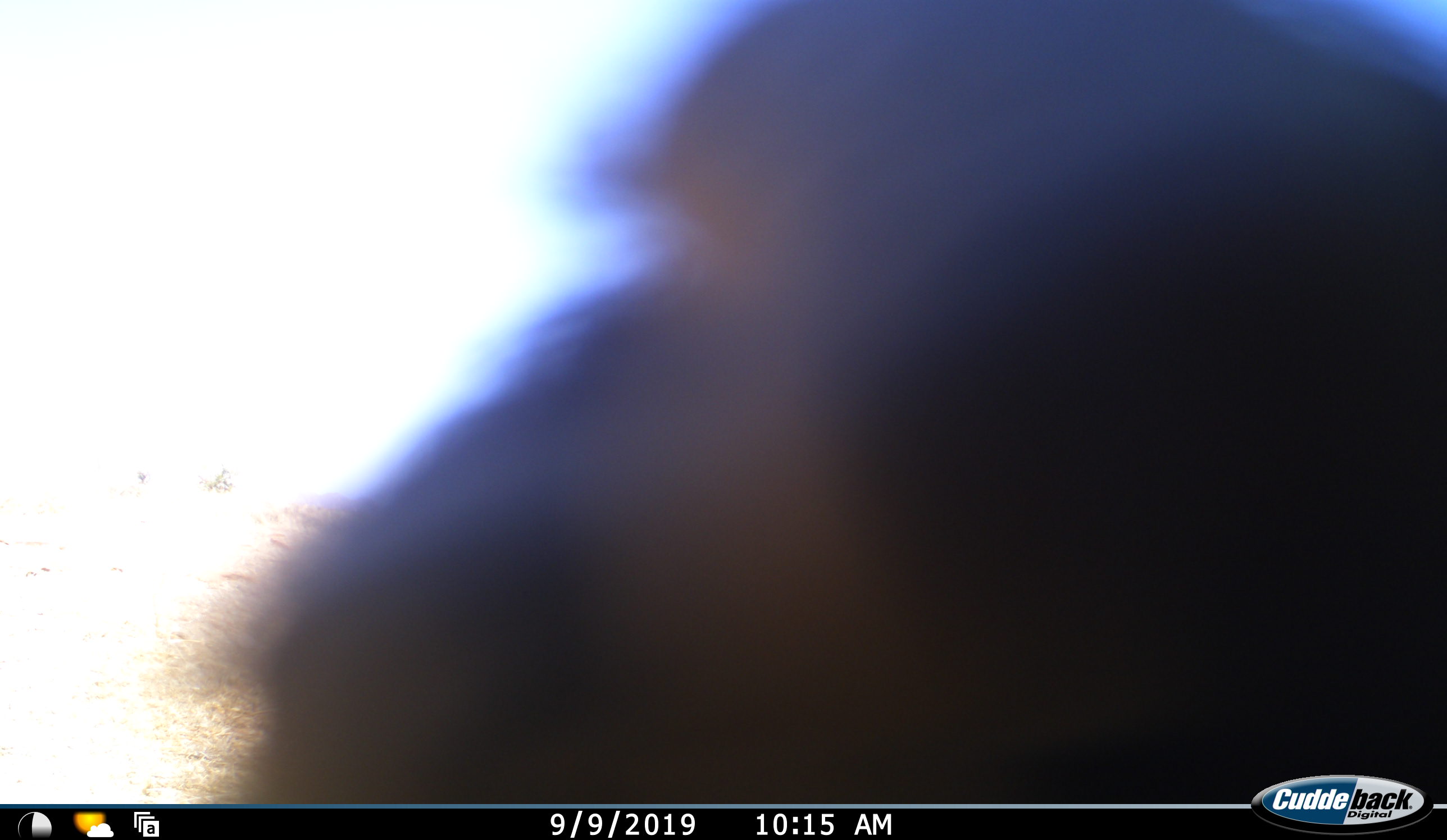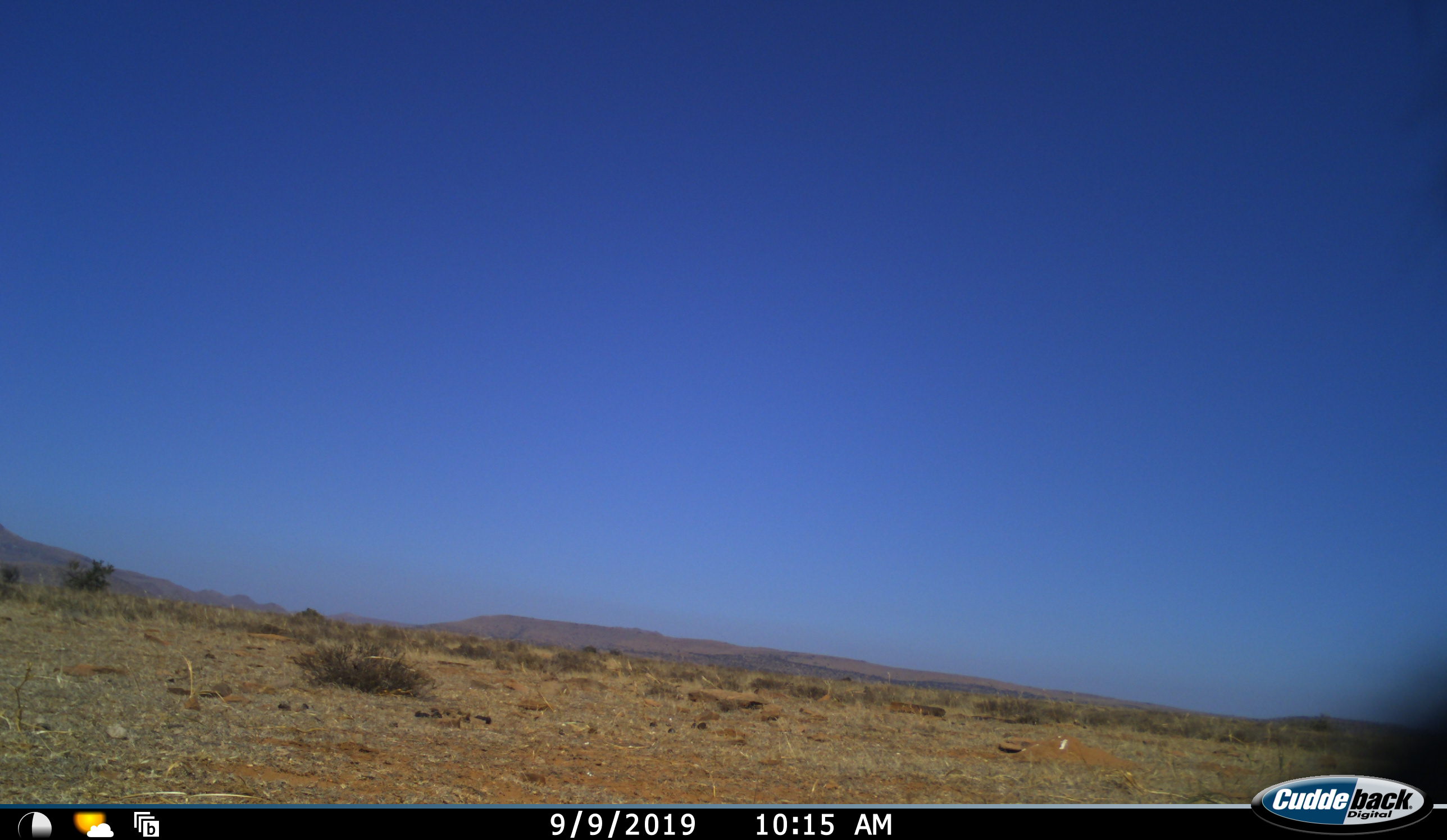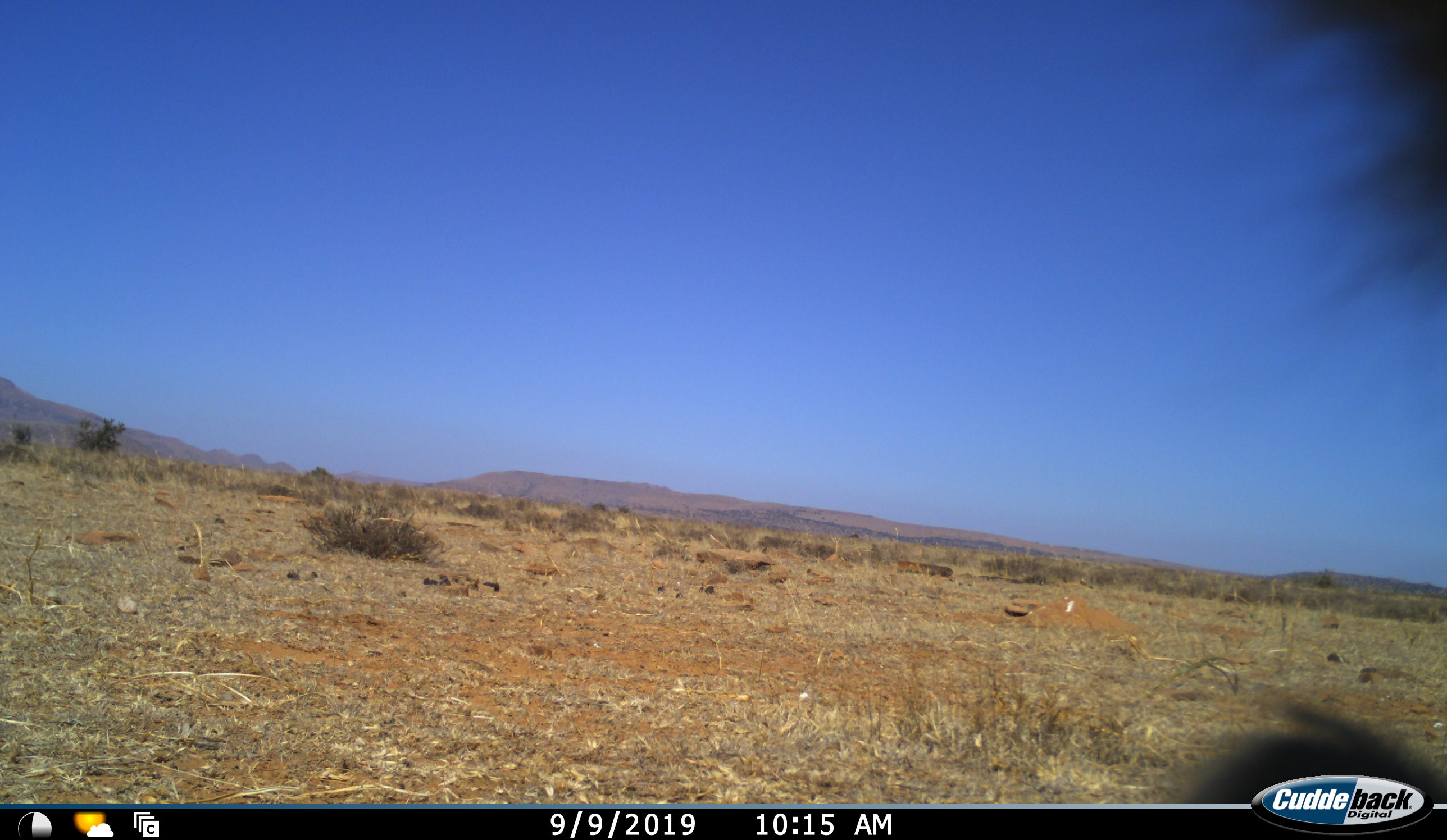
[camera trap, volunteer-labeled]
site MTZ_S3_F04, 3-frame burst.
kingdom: Animalia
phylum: Chordata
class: Mammalia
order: Primates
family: Cercopithecidae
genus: Papio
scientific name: Papio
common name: baboon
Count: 1.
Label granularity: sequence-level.